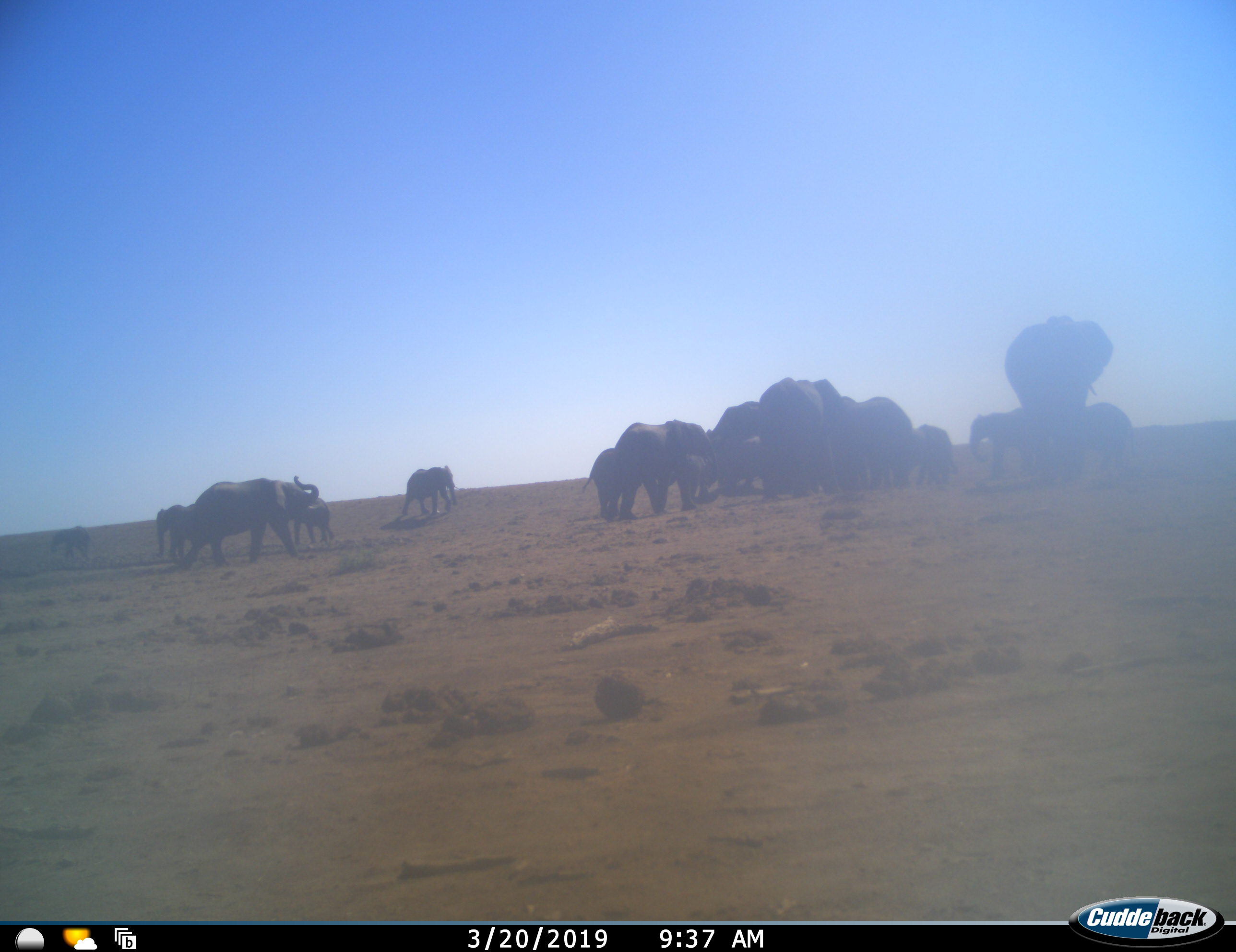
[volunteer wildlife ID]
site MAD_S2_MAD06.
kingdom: Animalia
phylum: Chordata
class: Mammalia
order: Proboscidea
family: Elephantidae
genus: Loxodonta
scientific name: Loxodonta africana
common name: african bush elephant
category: elephant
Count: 11-50.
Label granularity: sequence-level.